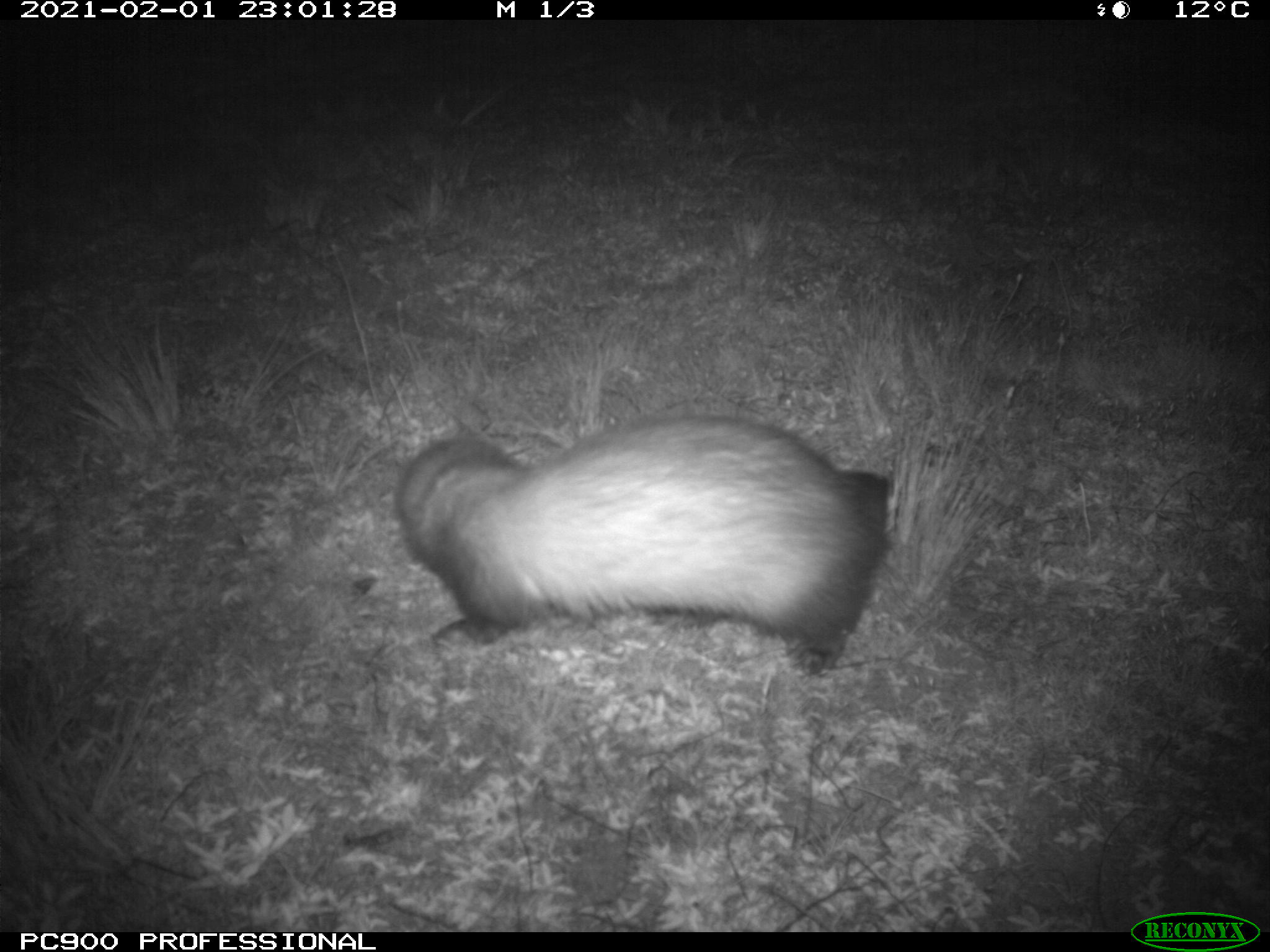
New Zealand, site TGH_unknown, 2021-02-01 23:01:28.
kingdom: Animalia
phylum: Chordata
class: Mammalia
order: Carnivora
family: Mustelidae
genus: Mustela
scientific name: Mustela furo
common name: ferret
Ferret (Mustela furo).